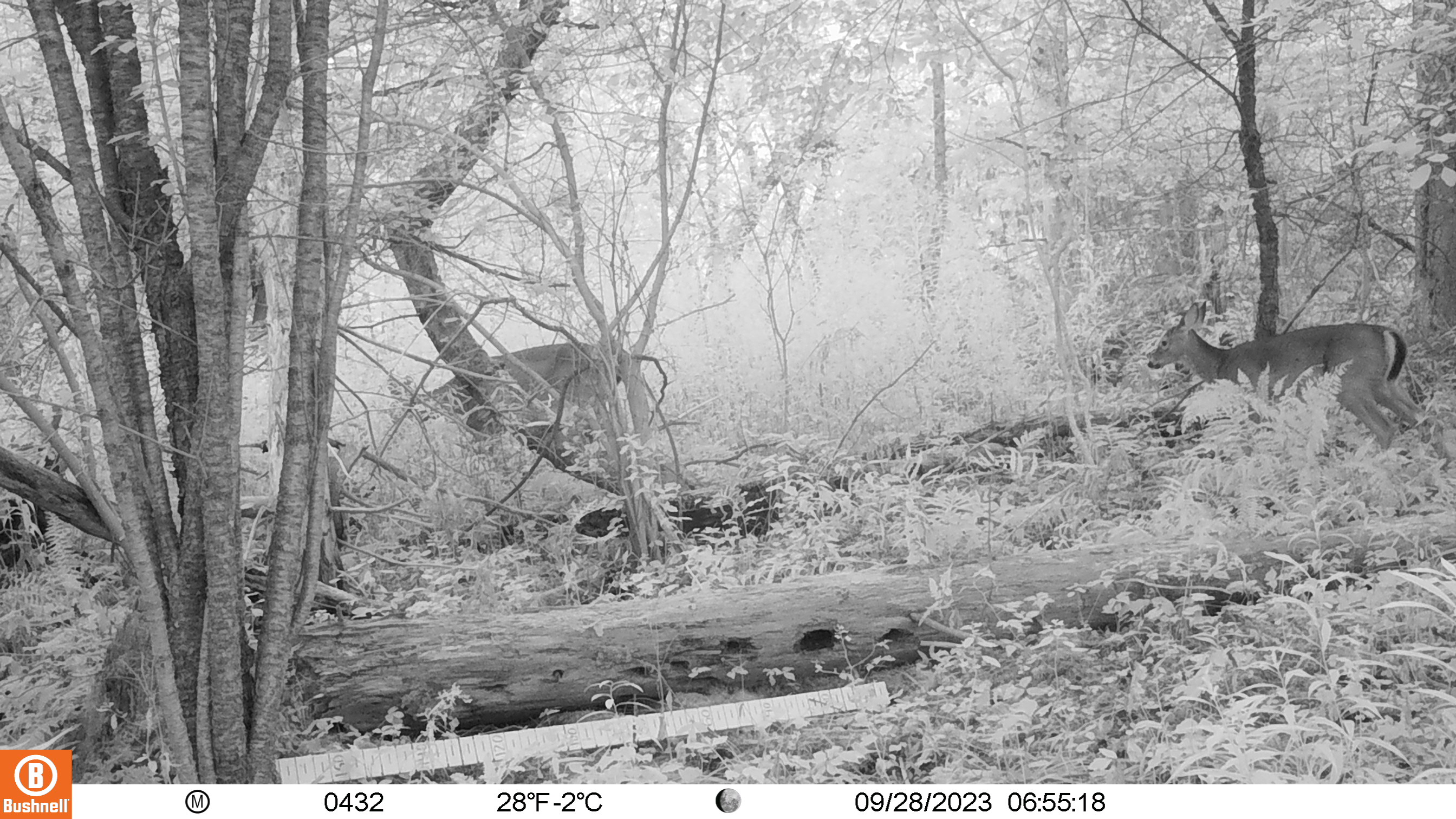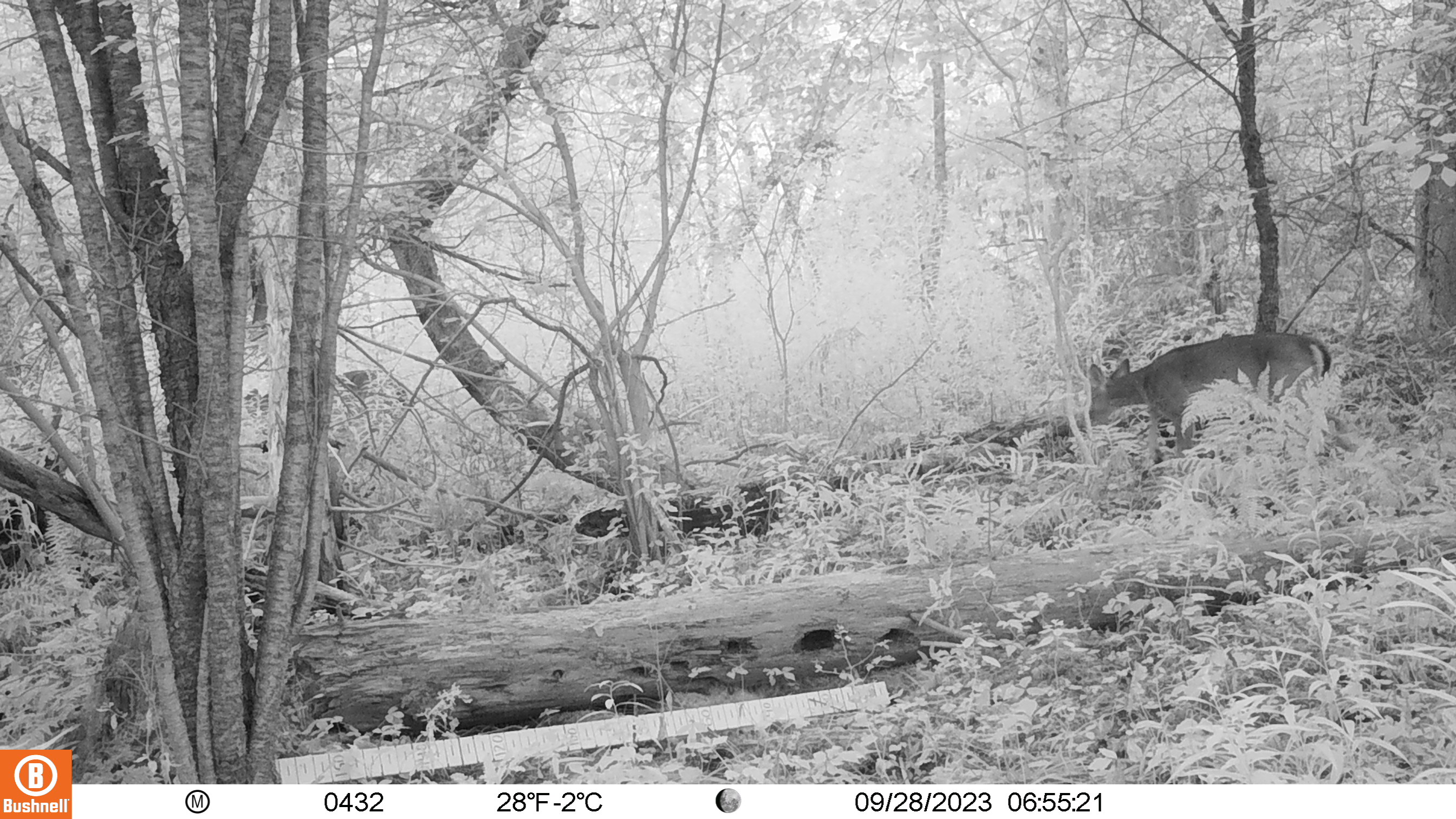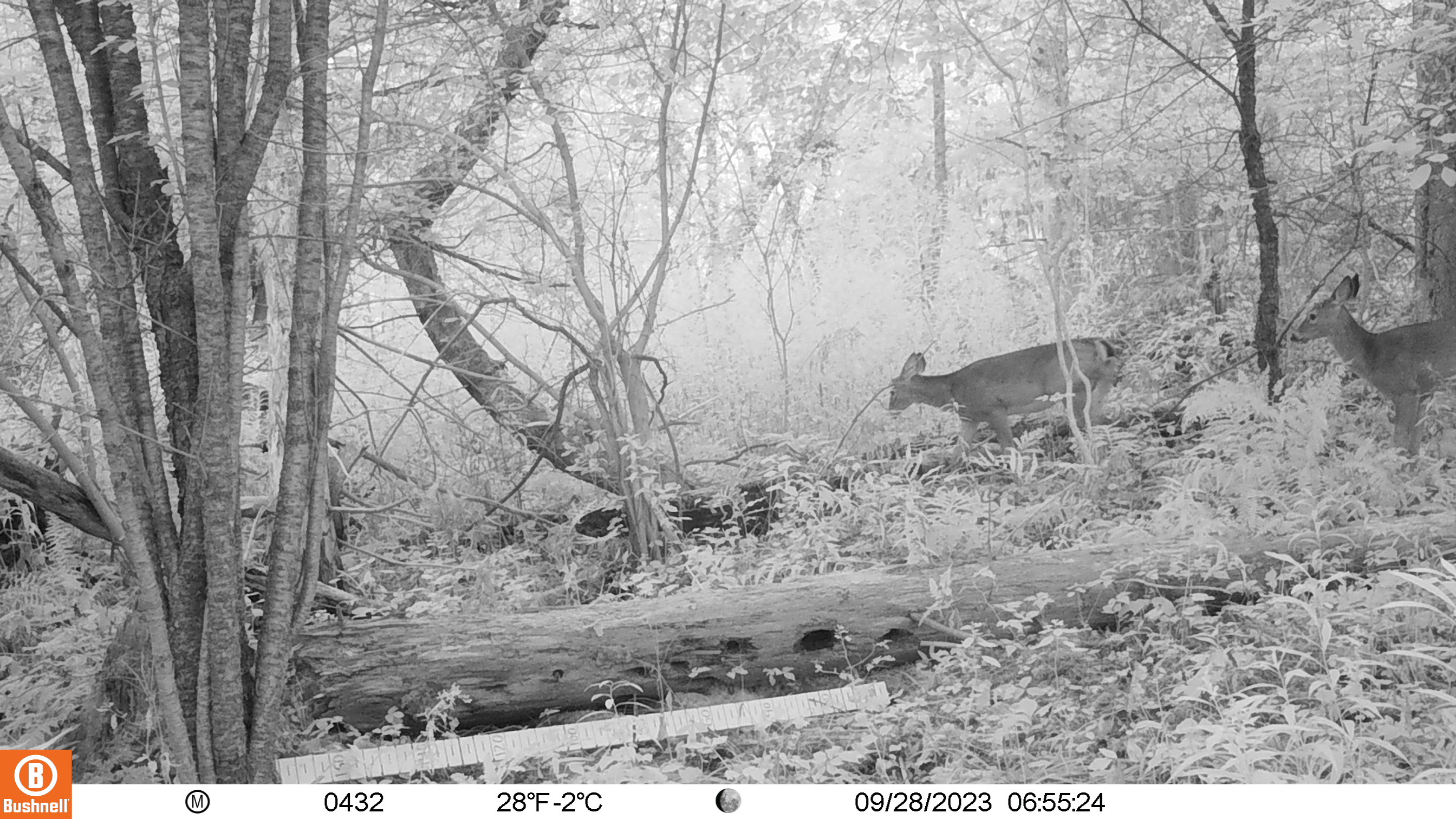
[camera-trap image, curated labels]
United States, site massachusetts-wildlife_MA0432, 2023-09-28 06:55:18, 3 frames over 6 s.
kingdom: Animalia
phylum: Chordata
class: Mammalia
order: Artiodactyla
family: Cervidae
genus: Odocoileus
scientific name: Odocoileus virginianus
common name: white-tailed deer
White-tailed deer (Odocoileus virginianus).